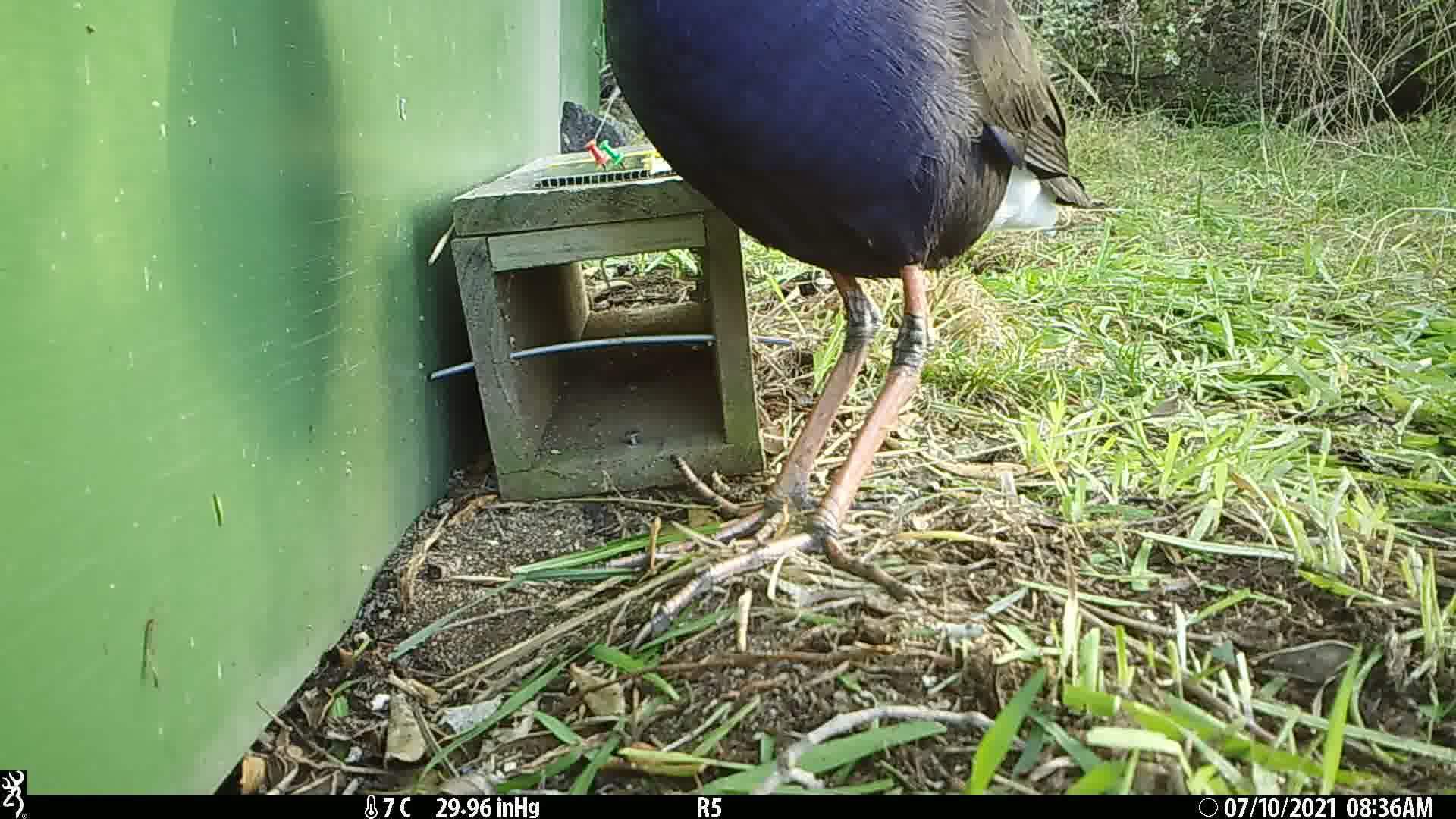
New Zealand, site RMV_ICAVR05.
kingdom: Animalia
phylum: Chordata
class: Aves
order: Gruiformes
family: Rallidae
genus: Porphyrio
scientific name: Porphyrio melanotus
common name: australasian swamphen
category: pukeko